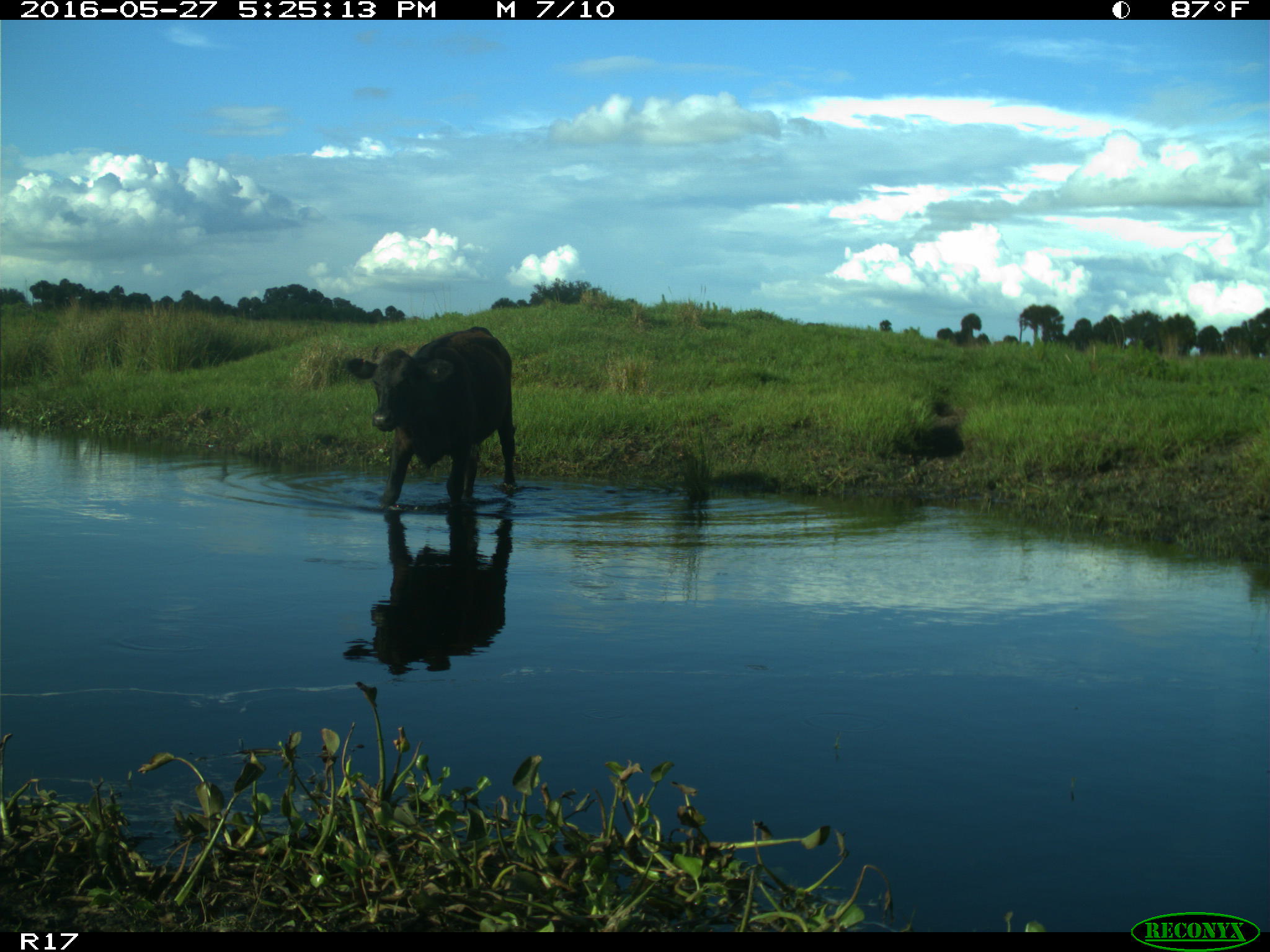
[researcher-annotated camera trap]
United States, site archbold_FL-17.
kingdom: Animalia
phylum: Chordata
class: Mammalia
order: Artiodactyla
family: Bovidae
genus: Bos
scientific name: Bos taurus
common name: domestic cow